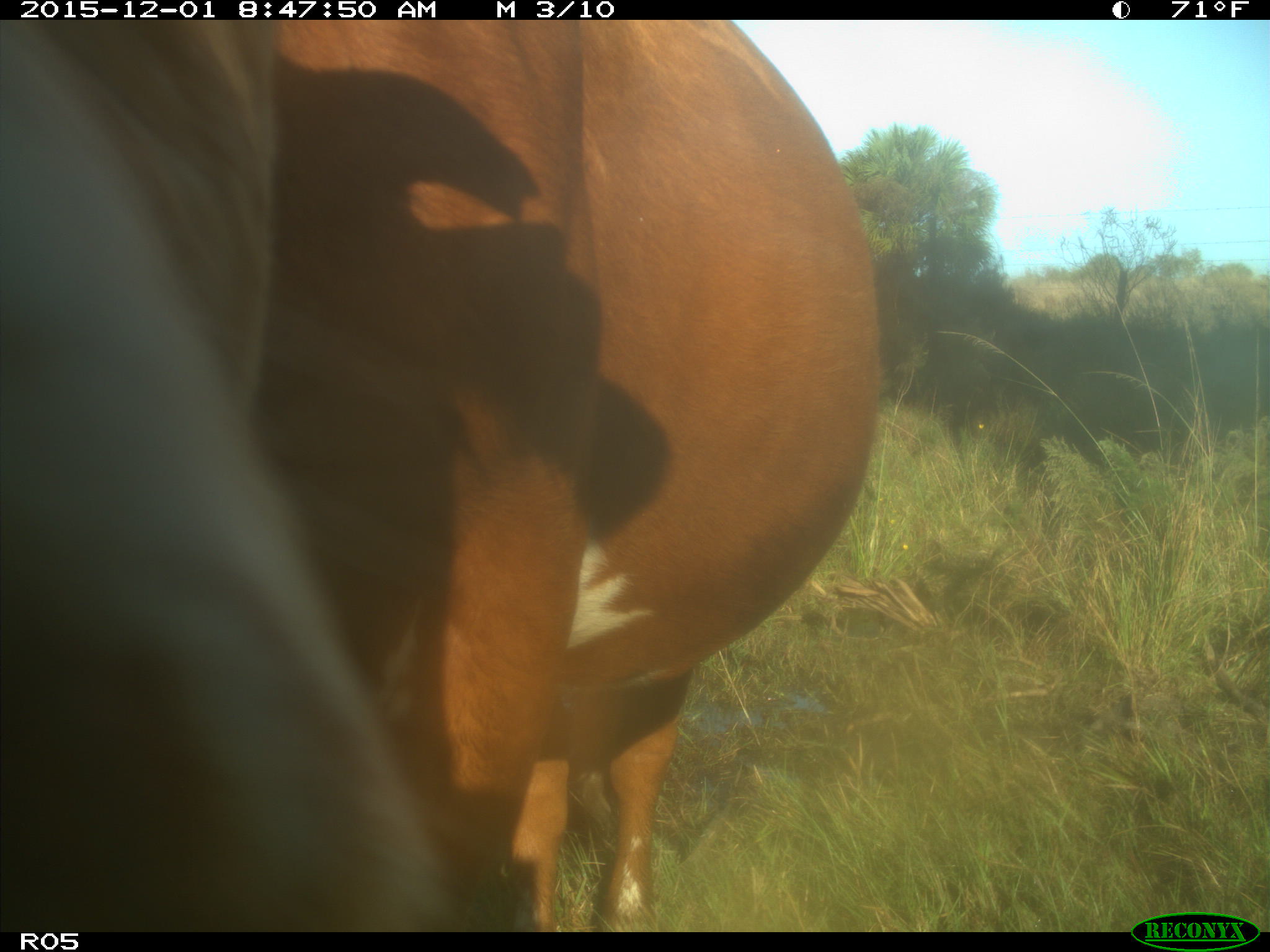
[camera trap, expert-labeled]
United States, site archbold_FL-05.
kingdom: Animalia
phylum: Chordata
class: Mammalia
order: Artiodactyla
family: Bovidae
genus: Bos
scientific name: Bos taurus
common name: domestic cow